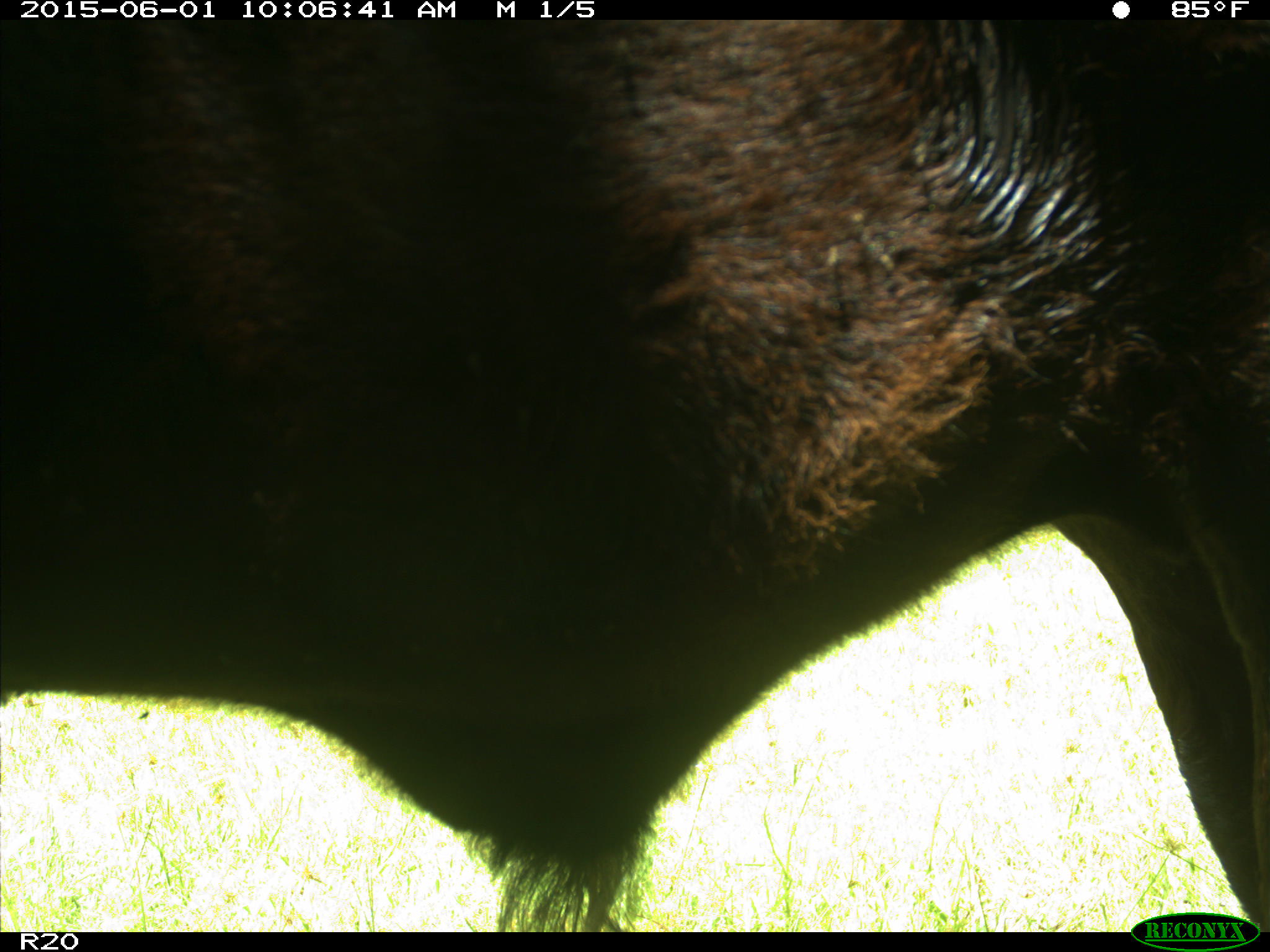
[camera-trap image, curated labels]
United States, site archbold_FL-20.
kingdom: Animalia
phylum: Chordata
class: Mammalia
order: Artiodactyla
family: Bovidae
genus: Bos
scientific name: Bos taurus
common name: domestic cow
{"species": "Bos taurus (domestic cow)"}